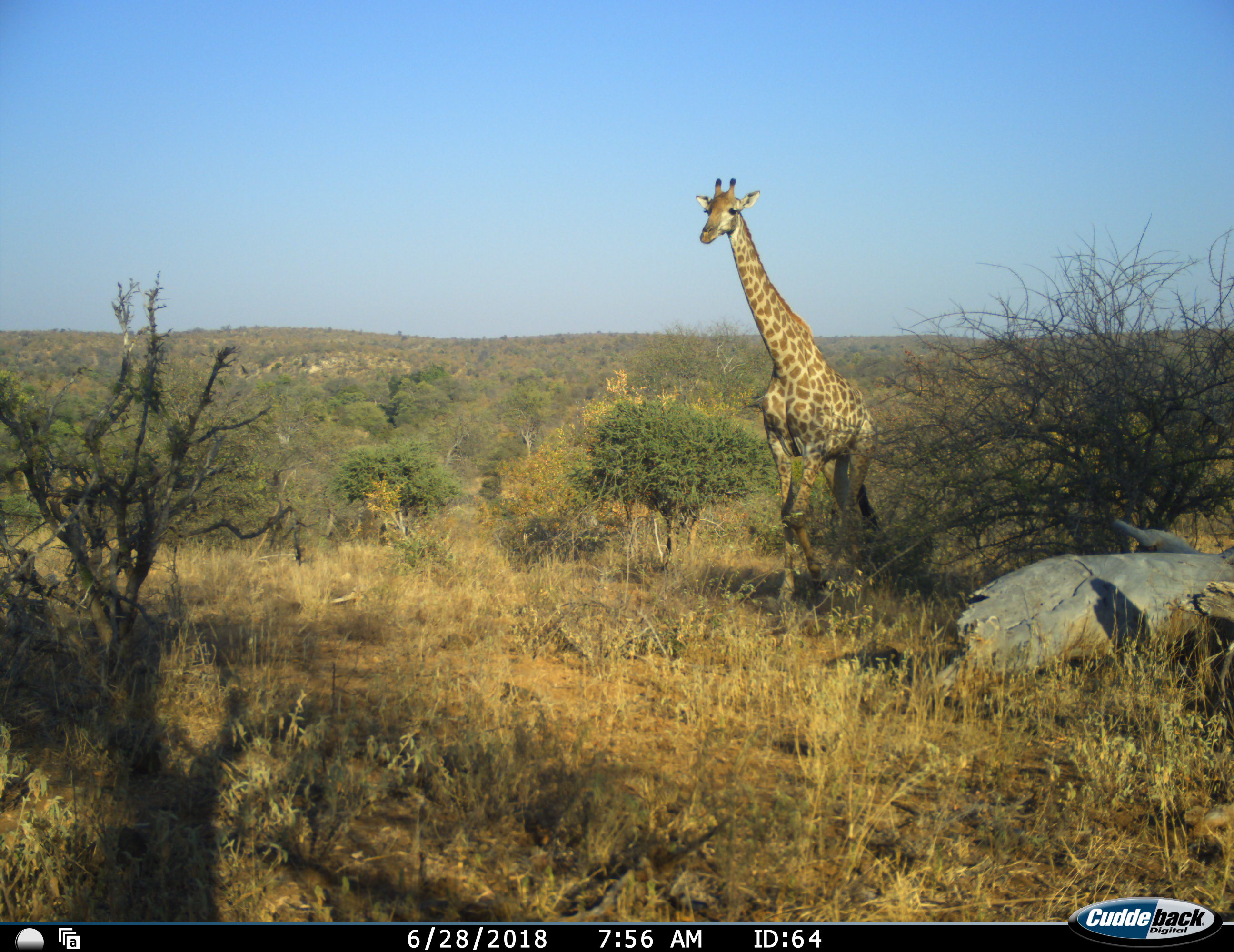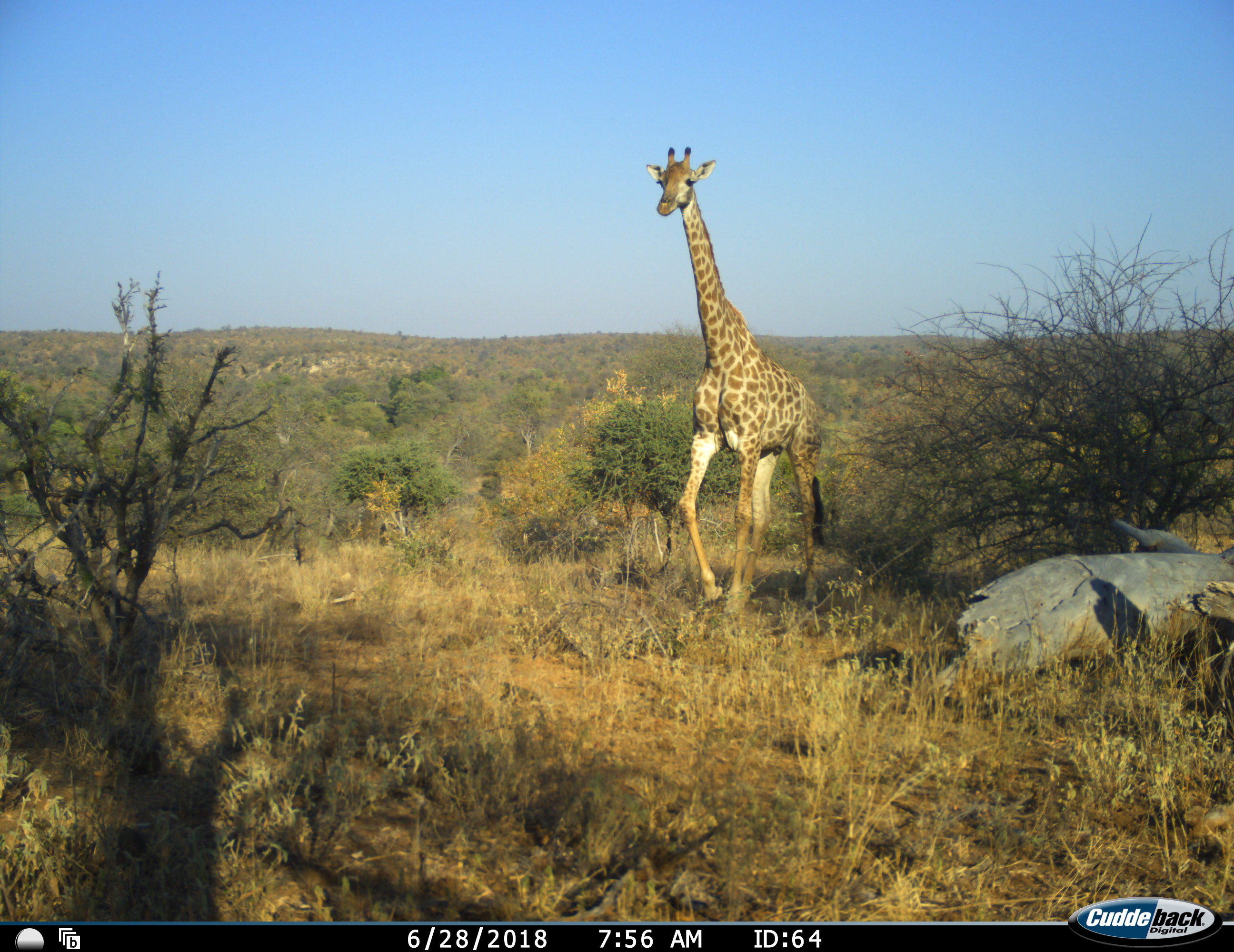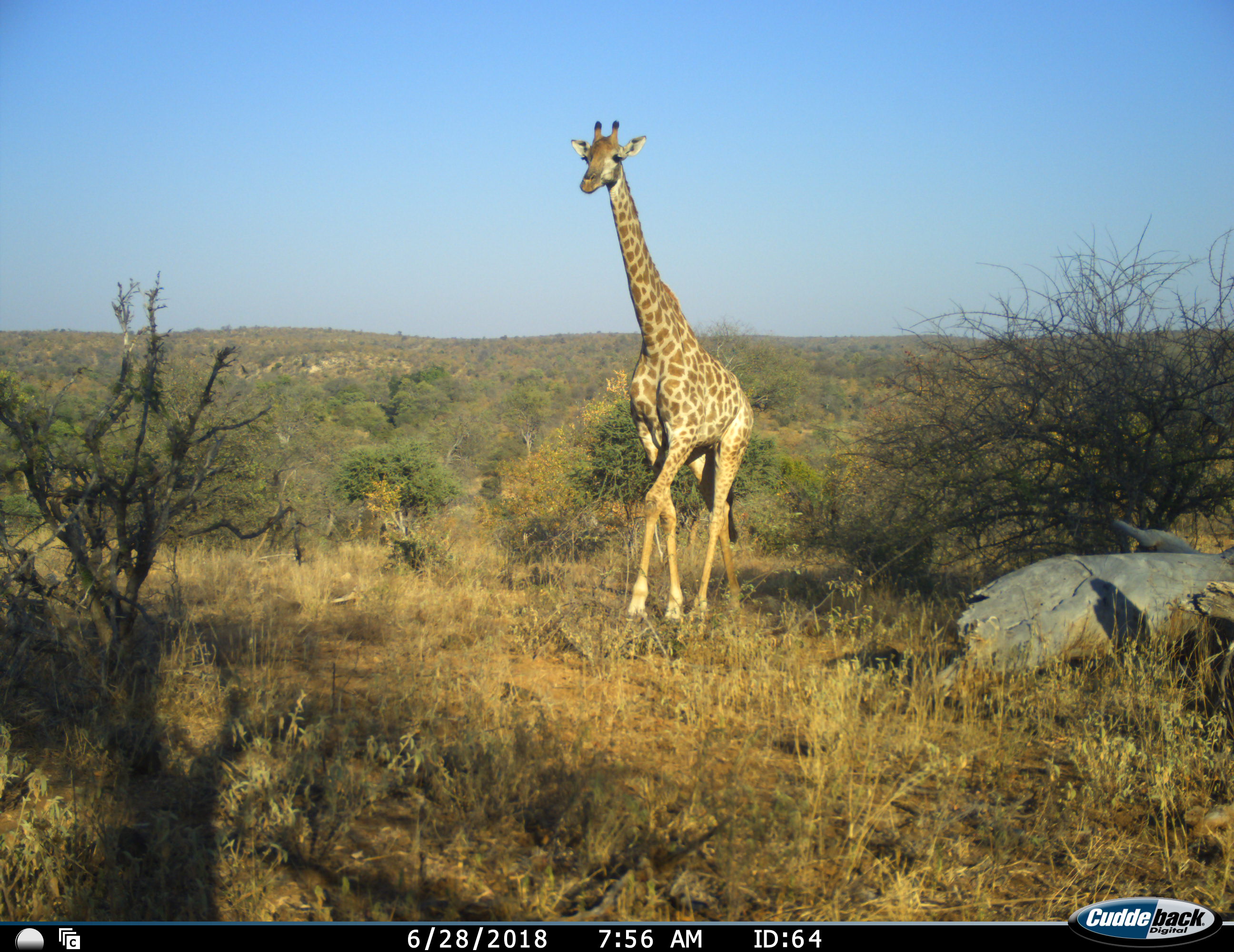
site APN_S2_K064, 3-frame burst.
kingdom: Animalia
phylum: Chordata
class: Mammalia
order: Artiodactyla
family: Giraffidae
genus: Giraffa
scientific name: Giraffa camelopardalis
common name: giraffe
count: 1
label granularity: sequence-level